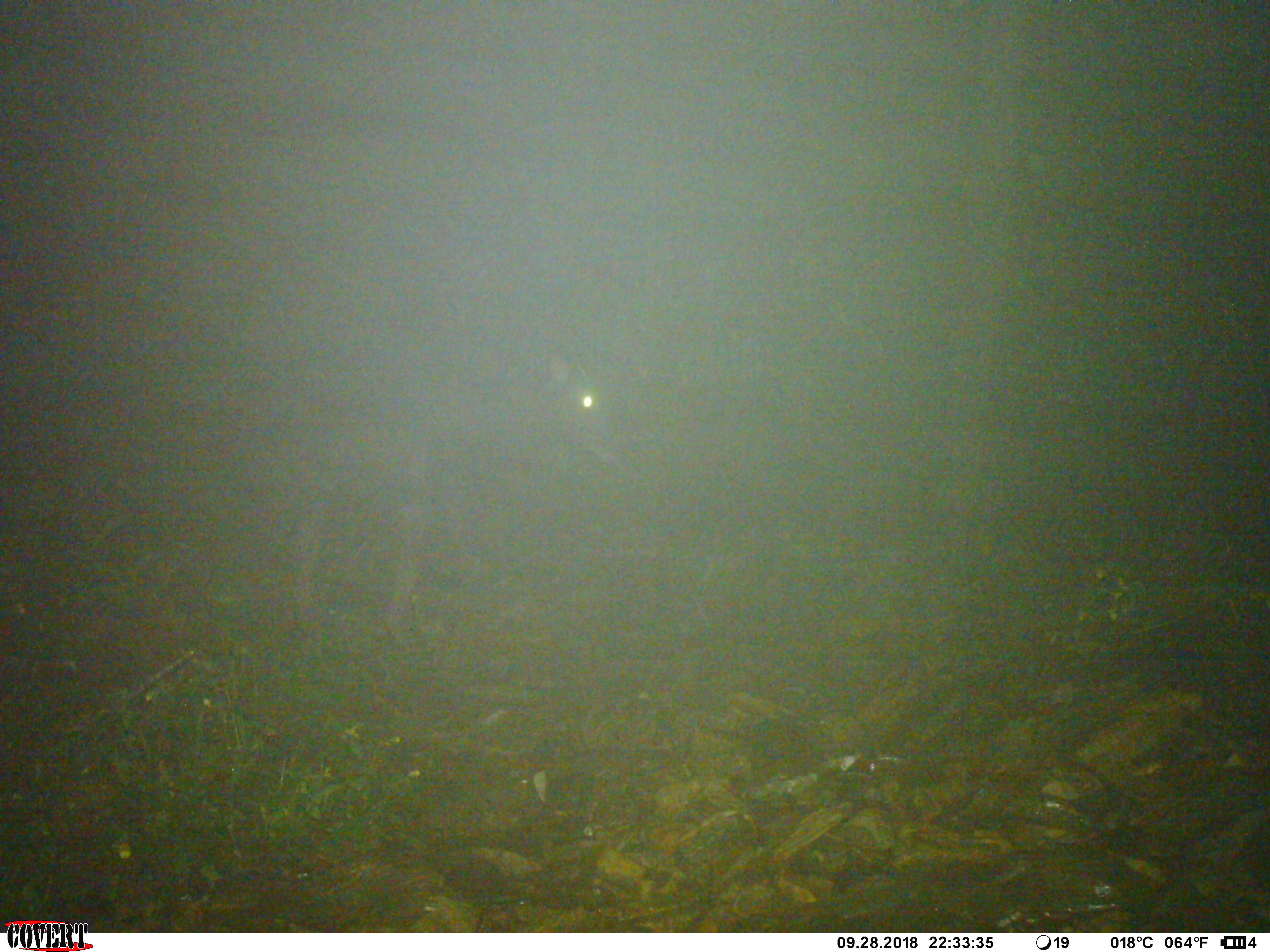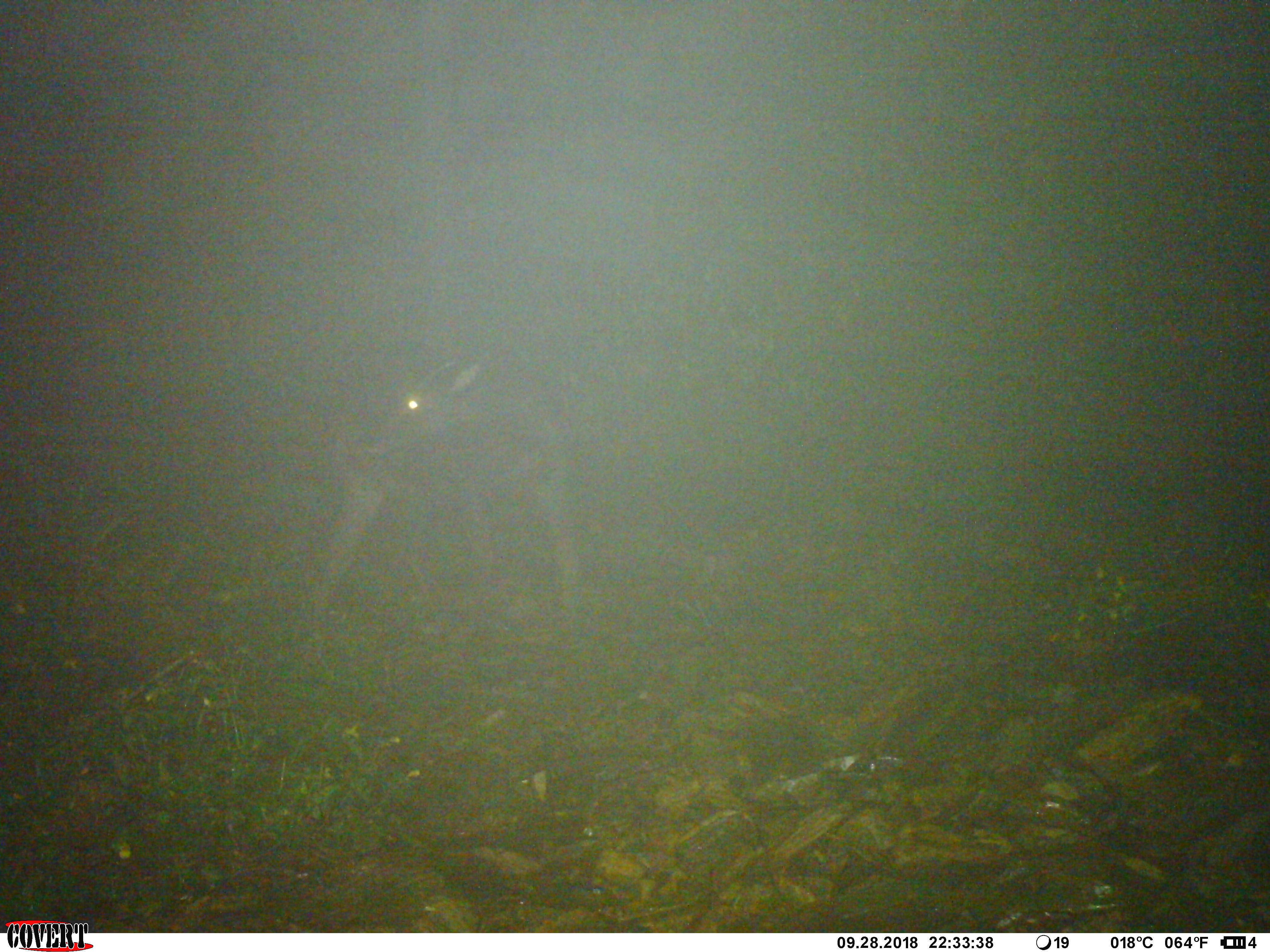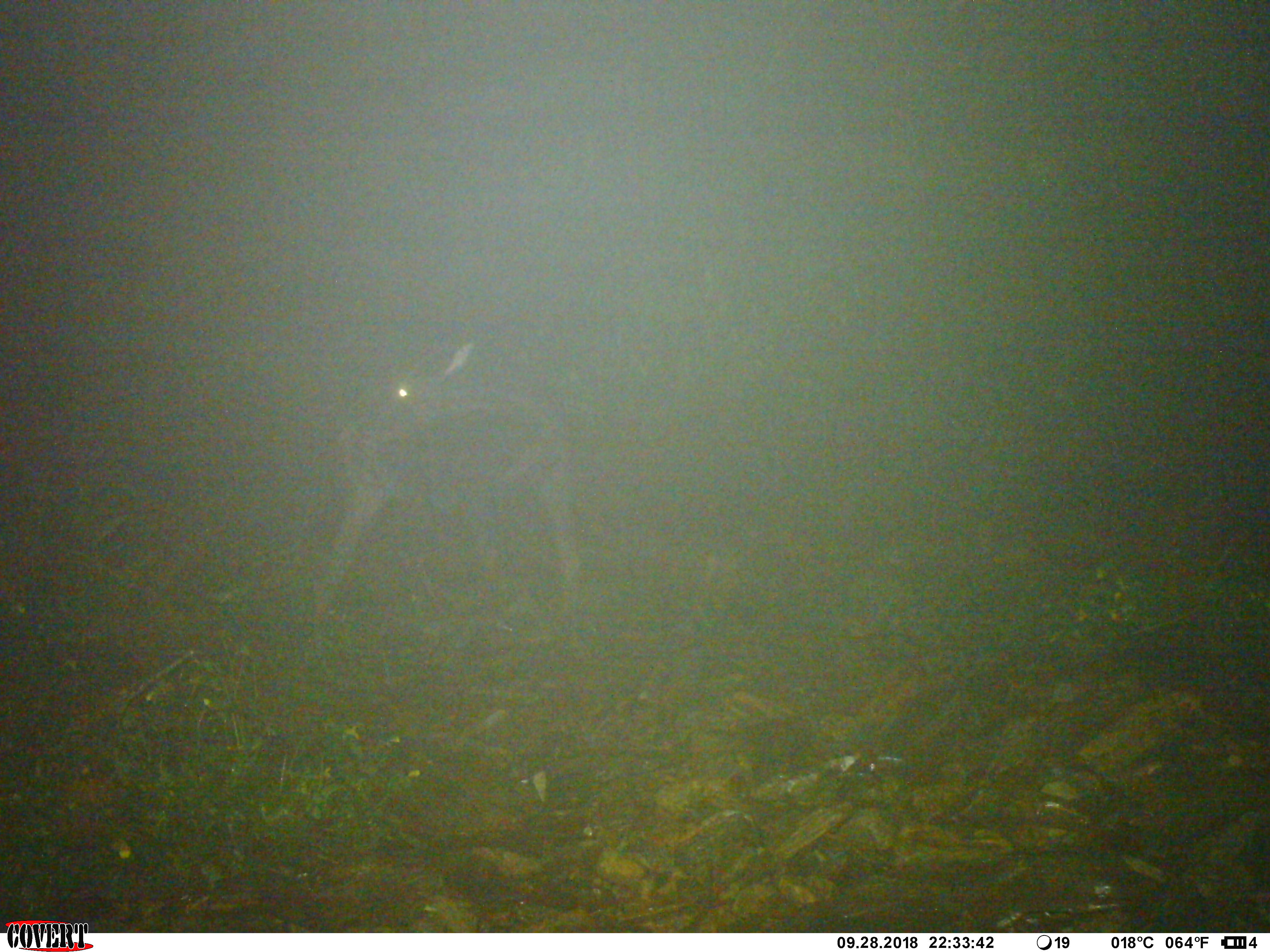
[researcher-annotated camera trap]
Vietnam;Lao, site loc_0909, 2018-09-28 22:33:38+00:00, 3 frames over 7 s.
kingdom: Animalia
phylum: Chordata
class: Mammalia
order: Artiodactyla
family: Bovidae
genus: Capricornis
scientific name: Capricornis sumatraensis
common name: chinese serow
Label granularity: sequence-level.